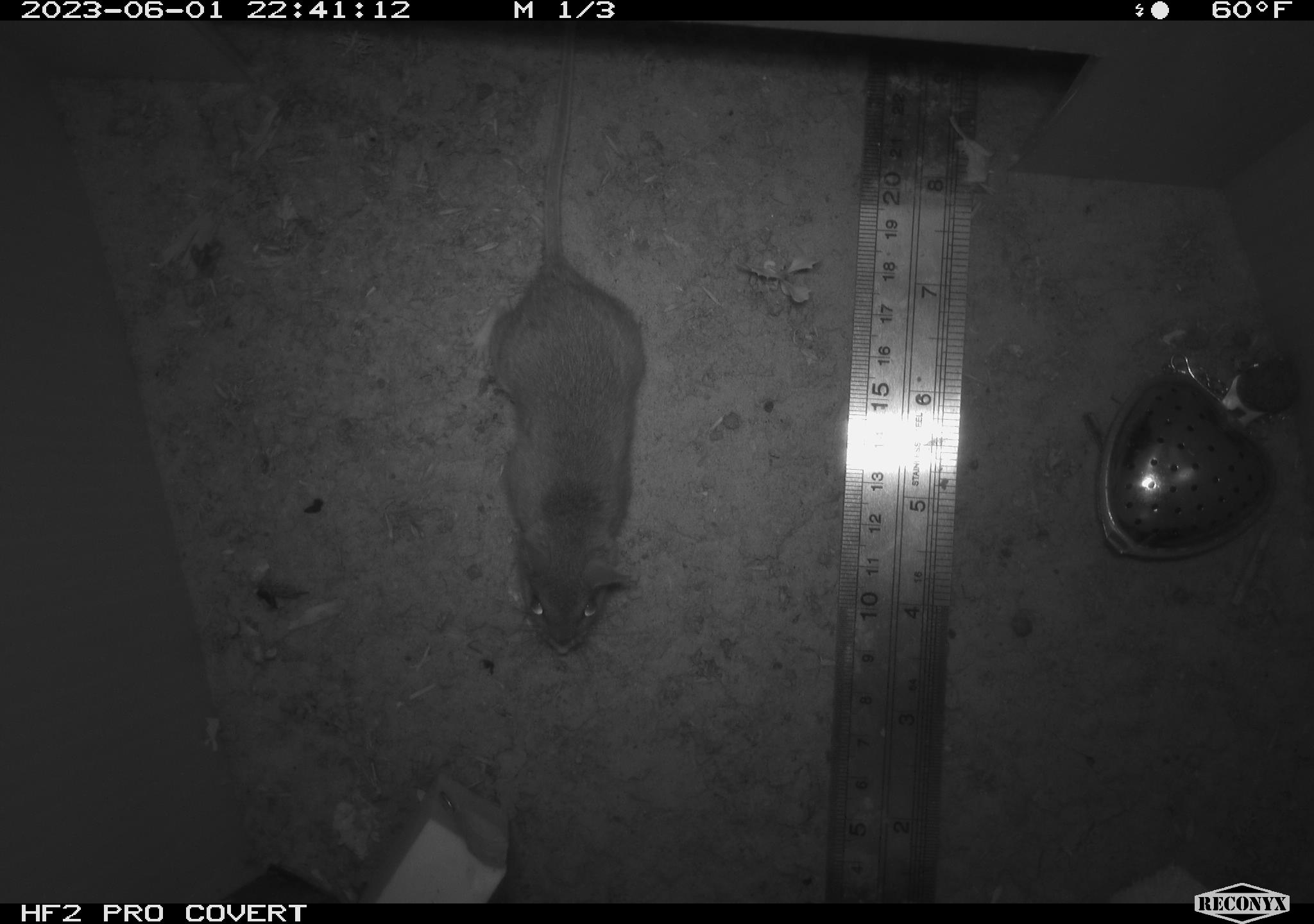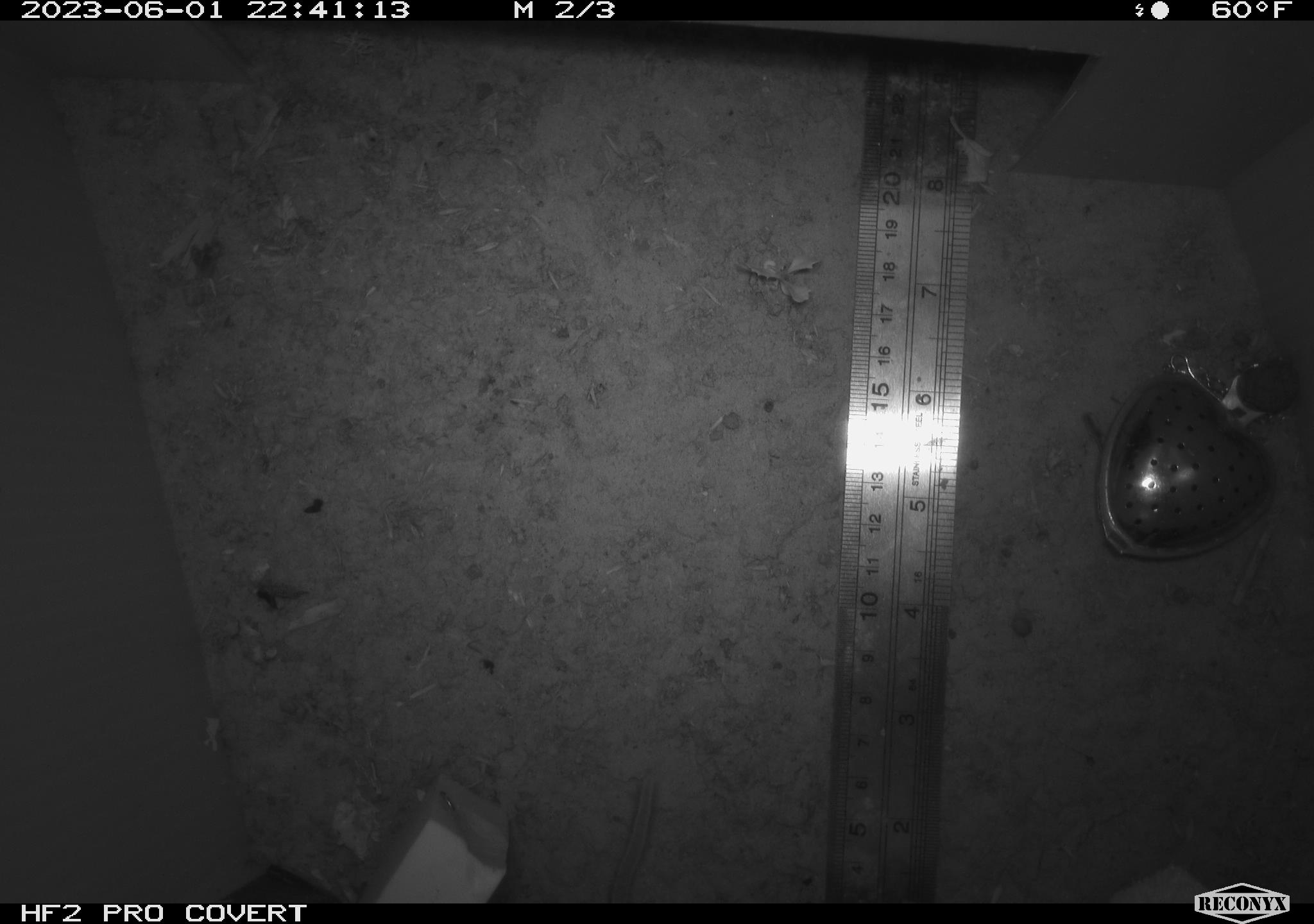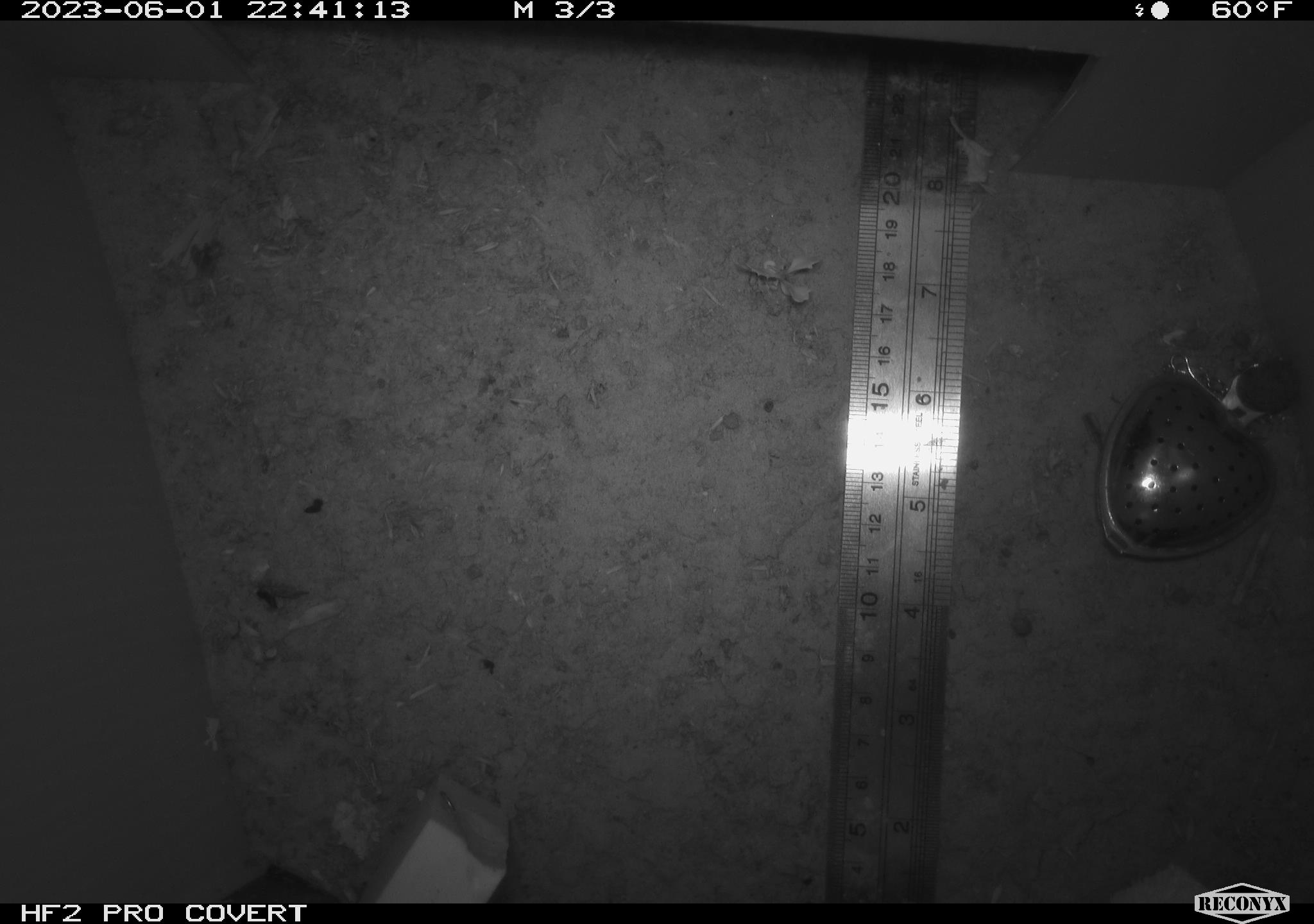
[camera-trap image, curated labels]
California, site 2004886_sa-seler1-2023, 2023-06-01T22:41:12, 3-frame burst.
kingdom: Animalia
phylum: Chordata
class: Mammalia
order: Rodentia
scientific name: Rodentia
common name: mouse species